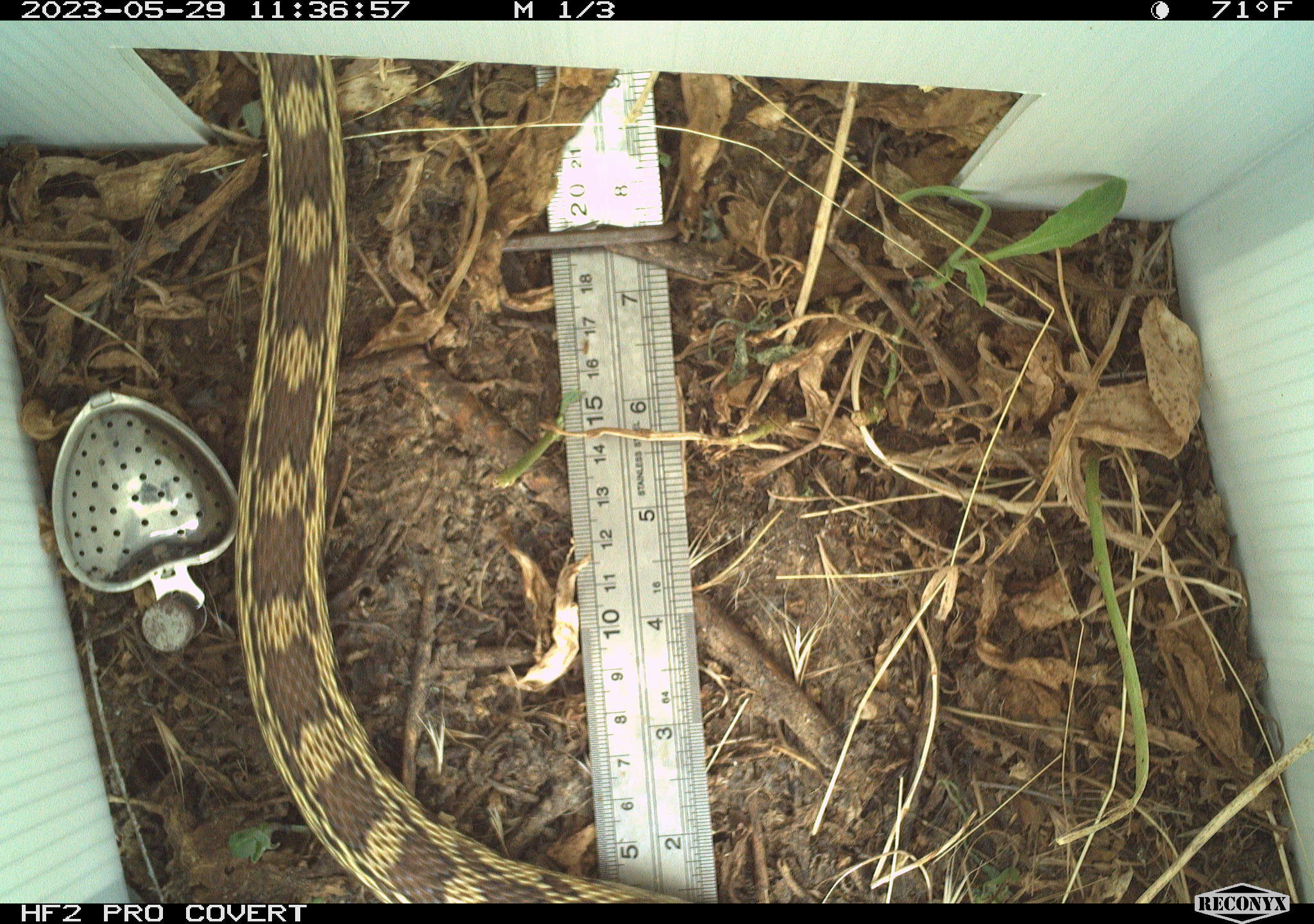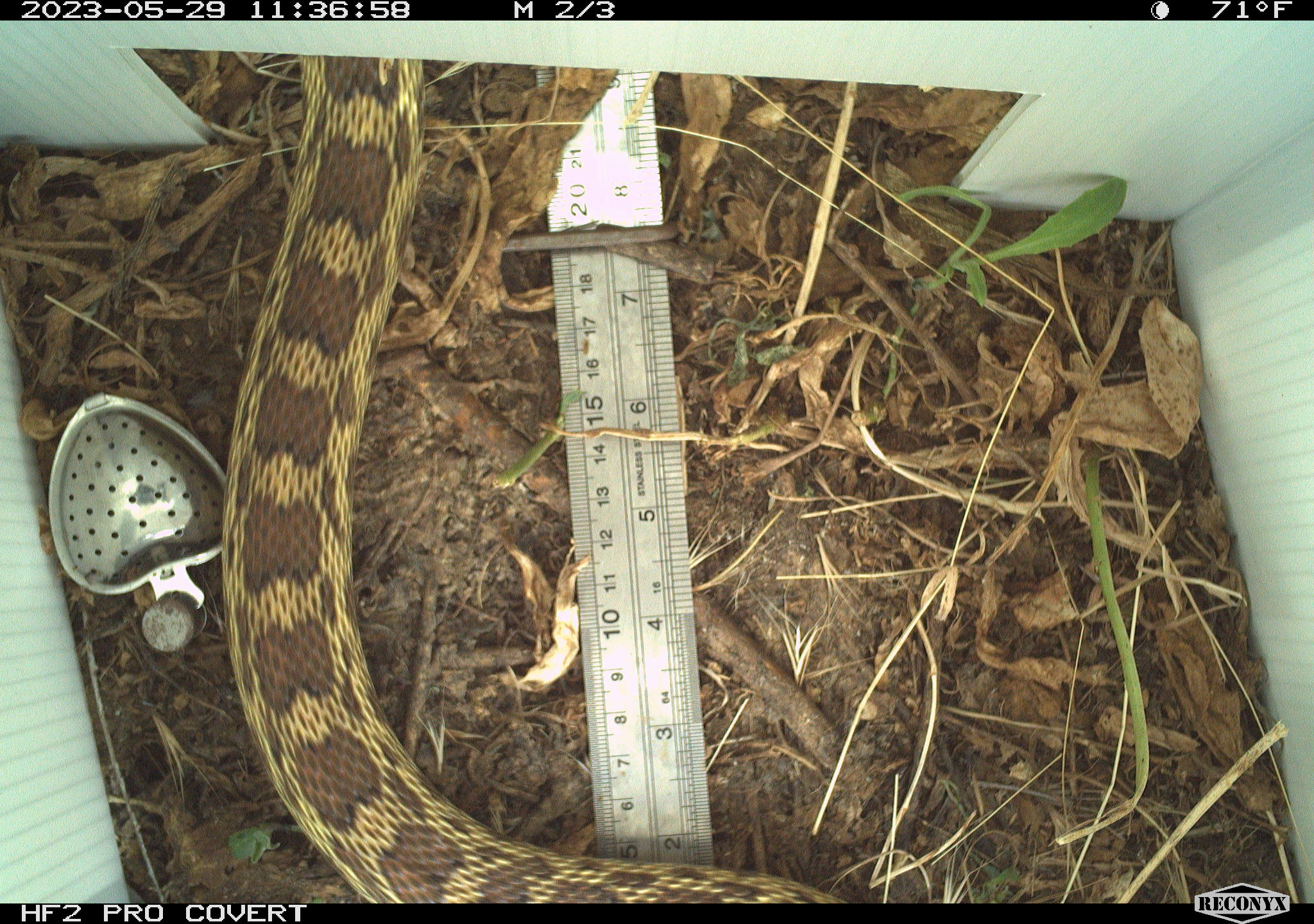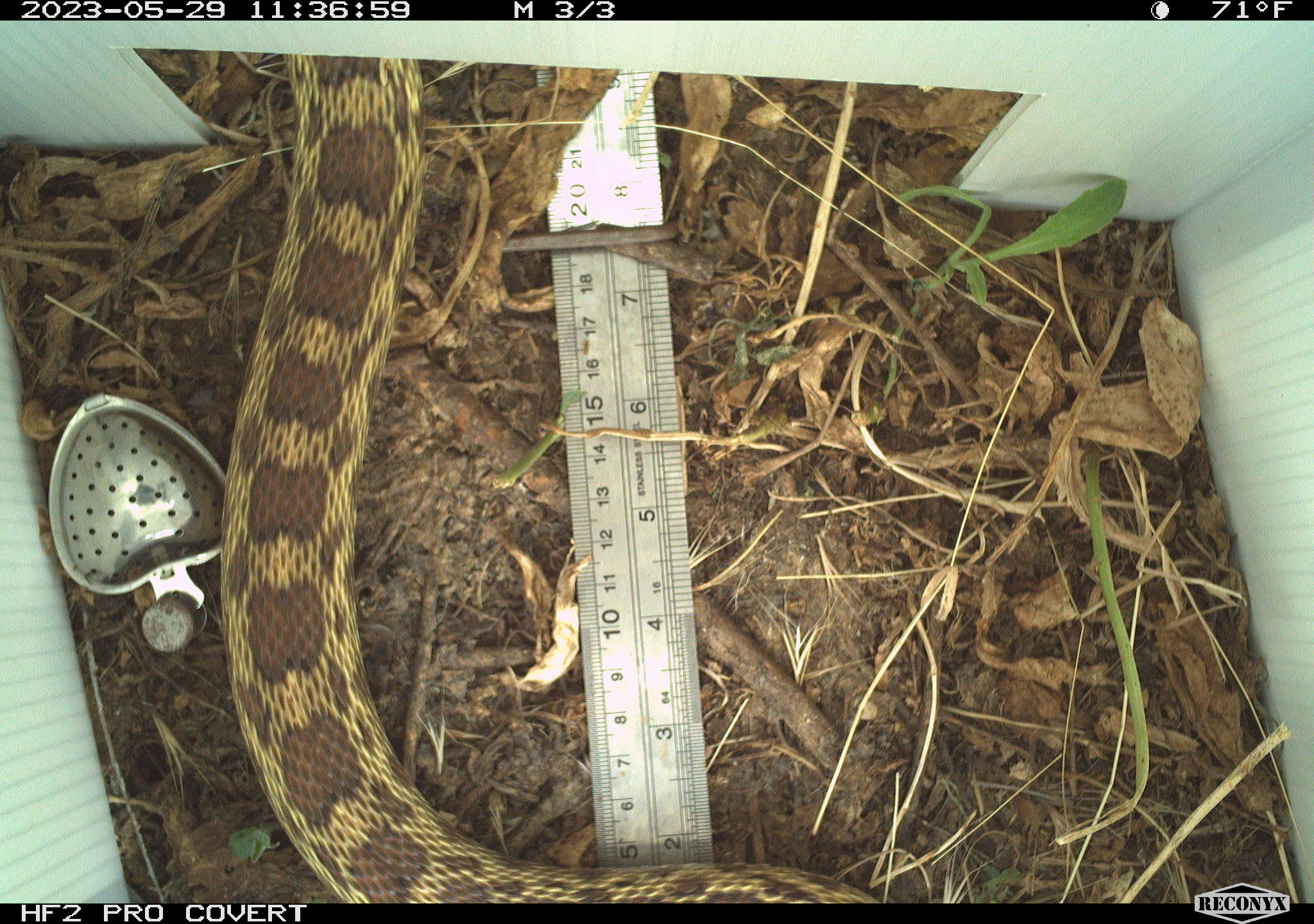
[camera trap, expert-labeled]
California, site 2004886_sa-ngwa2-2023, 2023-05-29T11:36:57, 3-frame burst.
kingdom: Animalia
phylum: Chordata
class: Reptilia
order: Squamata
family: Colubridae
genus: Pituophis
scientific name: Pituophis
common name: bullsnakes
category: pituophis species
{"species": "pituophis species (bullsnakes) (Pituophis)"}